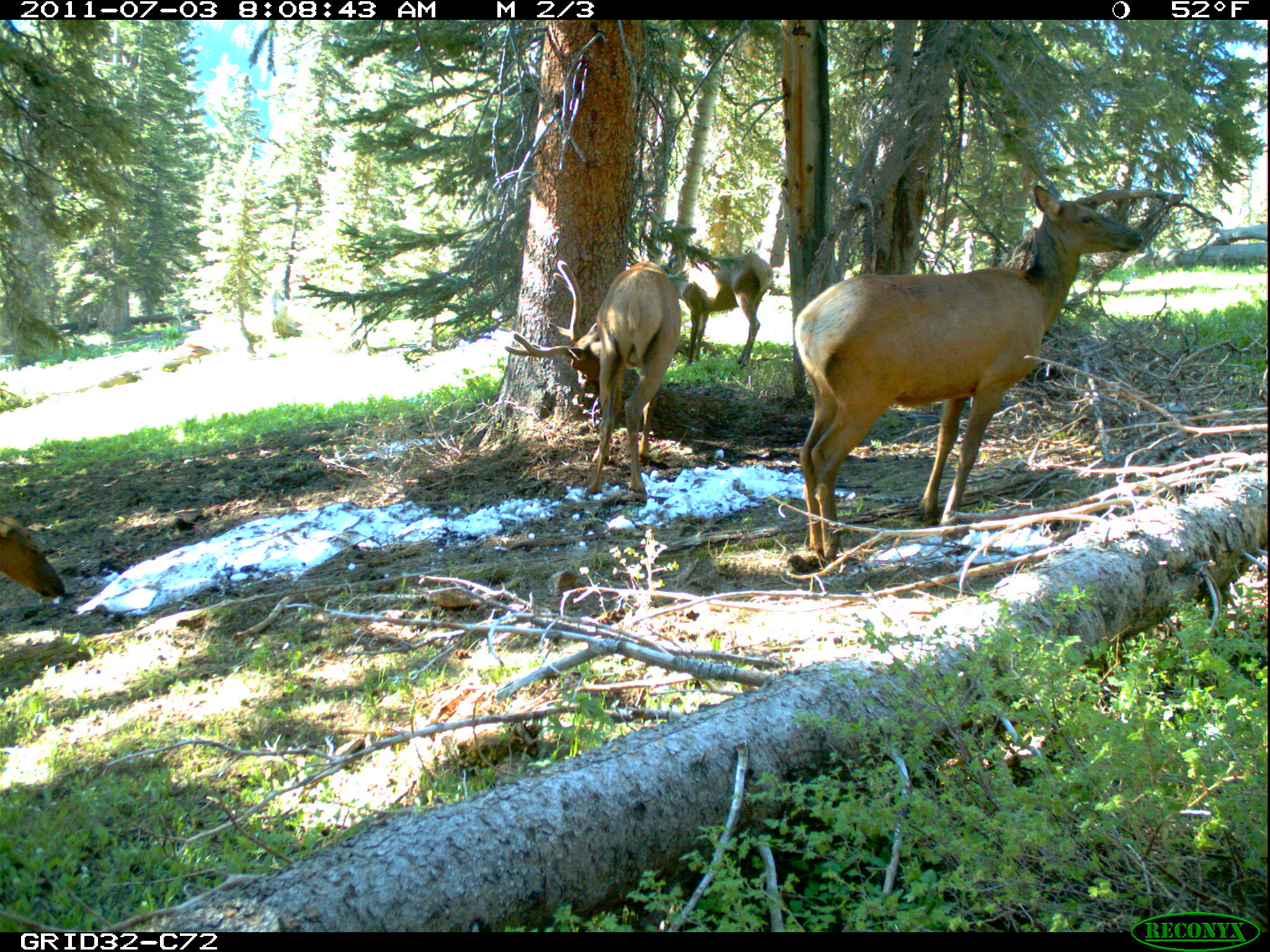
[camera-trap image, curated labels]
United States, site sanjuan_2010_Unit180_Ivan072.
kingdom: Animalia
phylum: Chordata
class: Mammalia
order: Artiodactyla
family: Cervidae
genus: Cervus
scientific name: Cervus elaphus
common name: red deer